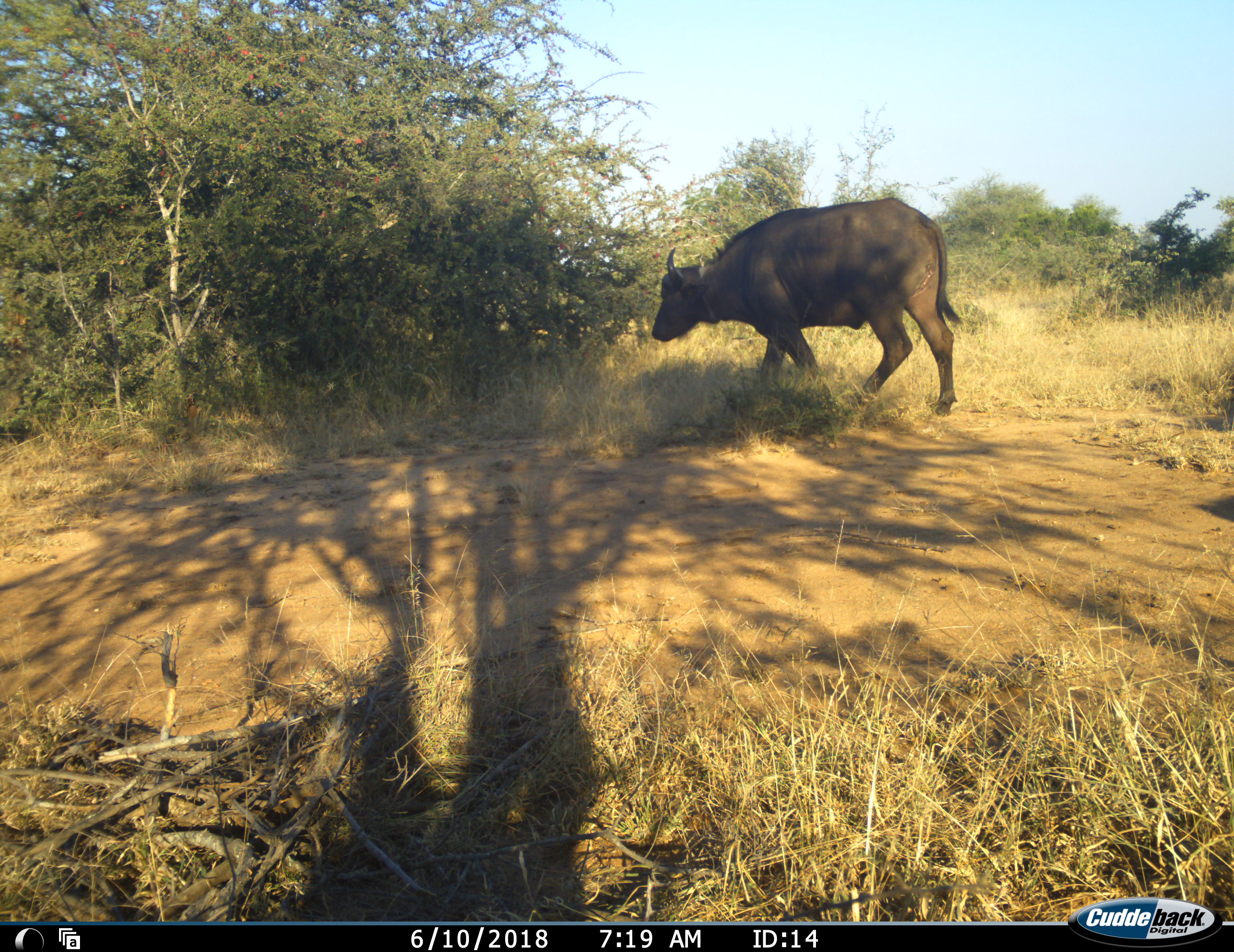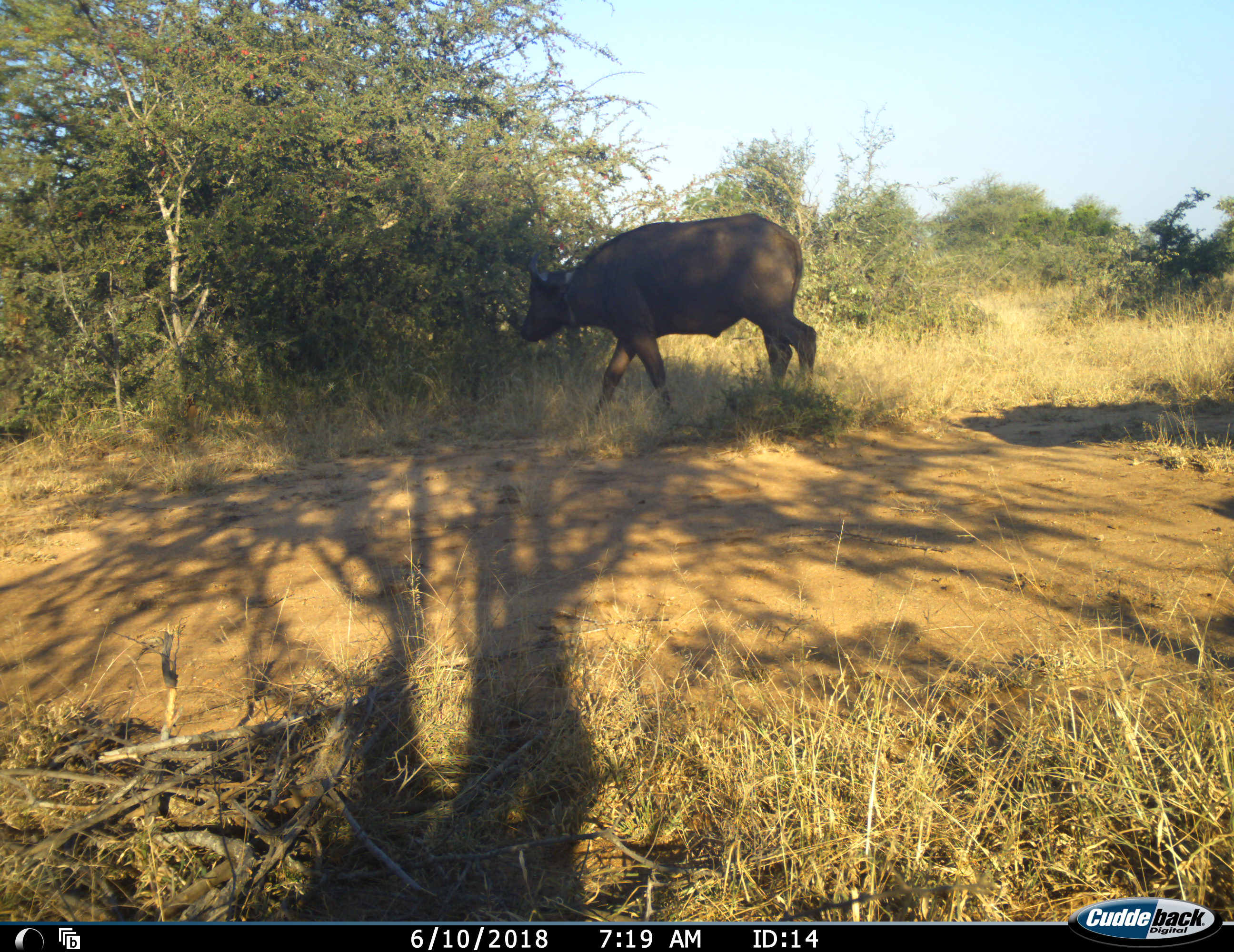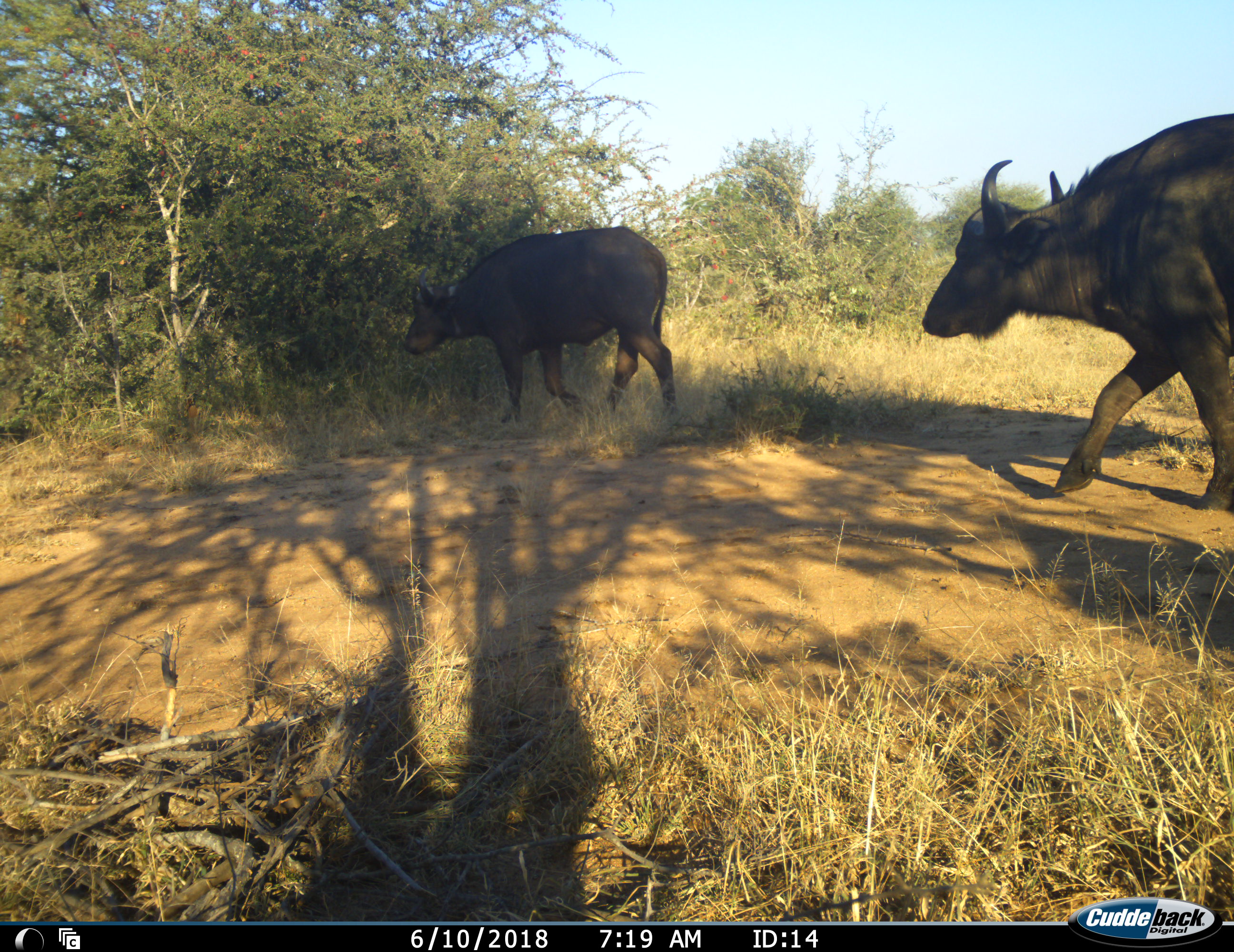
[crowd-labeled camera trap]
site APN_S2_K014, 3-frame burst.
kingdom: Animalia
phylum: Chordata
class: Mammalia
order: Artiodactyla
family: Bovidae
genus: Syncerus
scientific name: Syncerus caffer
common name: african buffalo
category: buffalo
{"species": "buffalo (african buffalo) (Syncerus caffer)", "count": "2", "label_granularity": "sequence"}